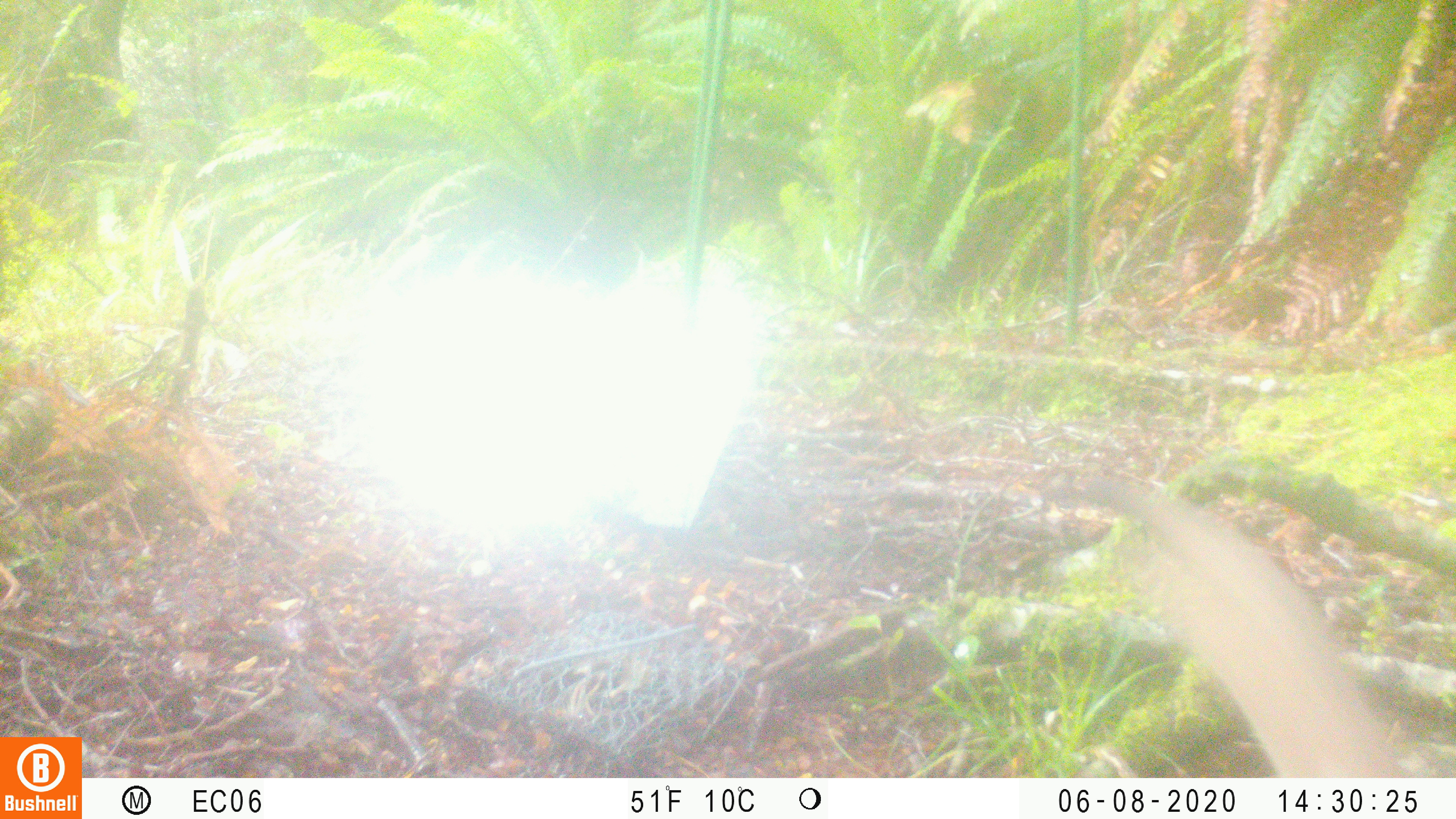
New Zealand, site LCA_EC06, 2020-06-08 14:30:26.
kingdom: Animalia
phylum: Chordata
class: Mammalia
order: Carnivora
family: Mustelidae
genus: Mustela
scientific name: Mustela erminea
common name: stoat